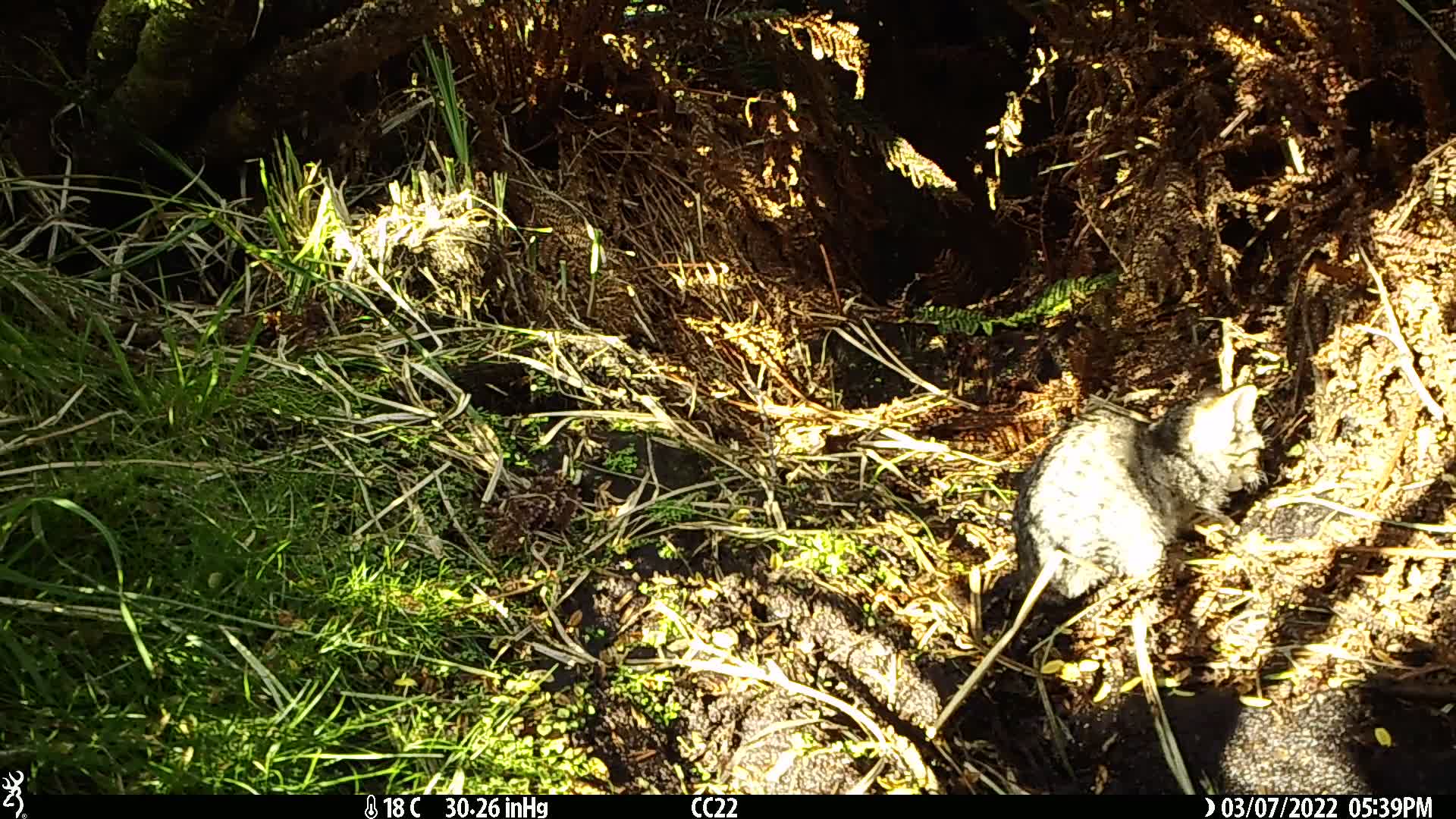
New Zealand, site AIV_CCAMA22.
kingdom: Animalia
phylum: Chordata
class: Mammalia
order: Carnivora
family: Felidae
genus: Felis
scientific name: Felis catus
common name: domestic cat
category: cat